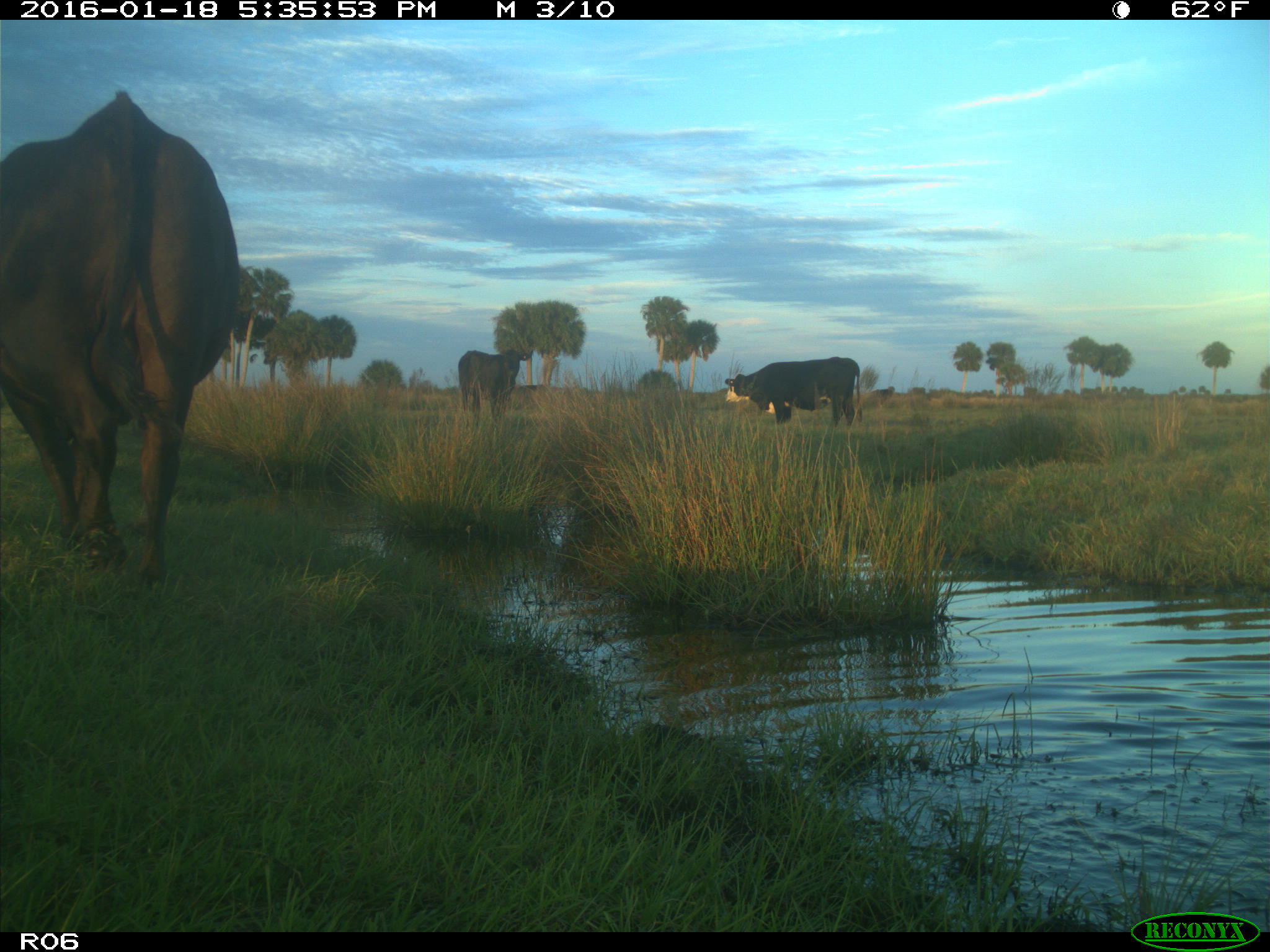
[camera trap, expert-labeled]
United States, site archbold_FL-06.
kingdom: Animalia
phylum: Chordata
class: Mammalia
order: Artiodactyla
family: Bovidae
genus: Bos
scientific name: Bos taurus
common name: domestic cow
Bos taurus (domestic cow).